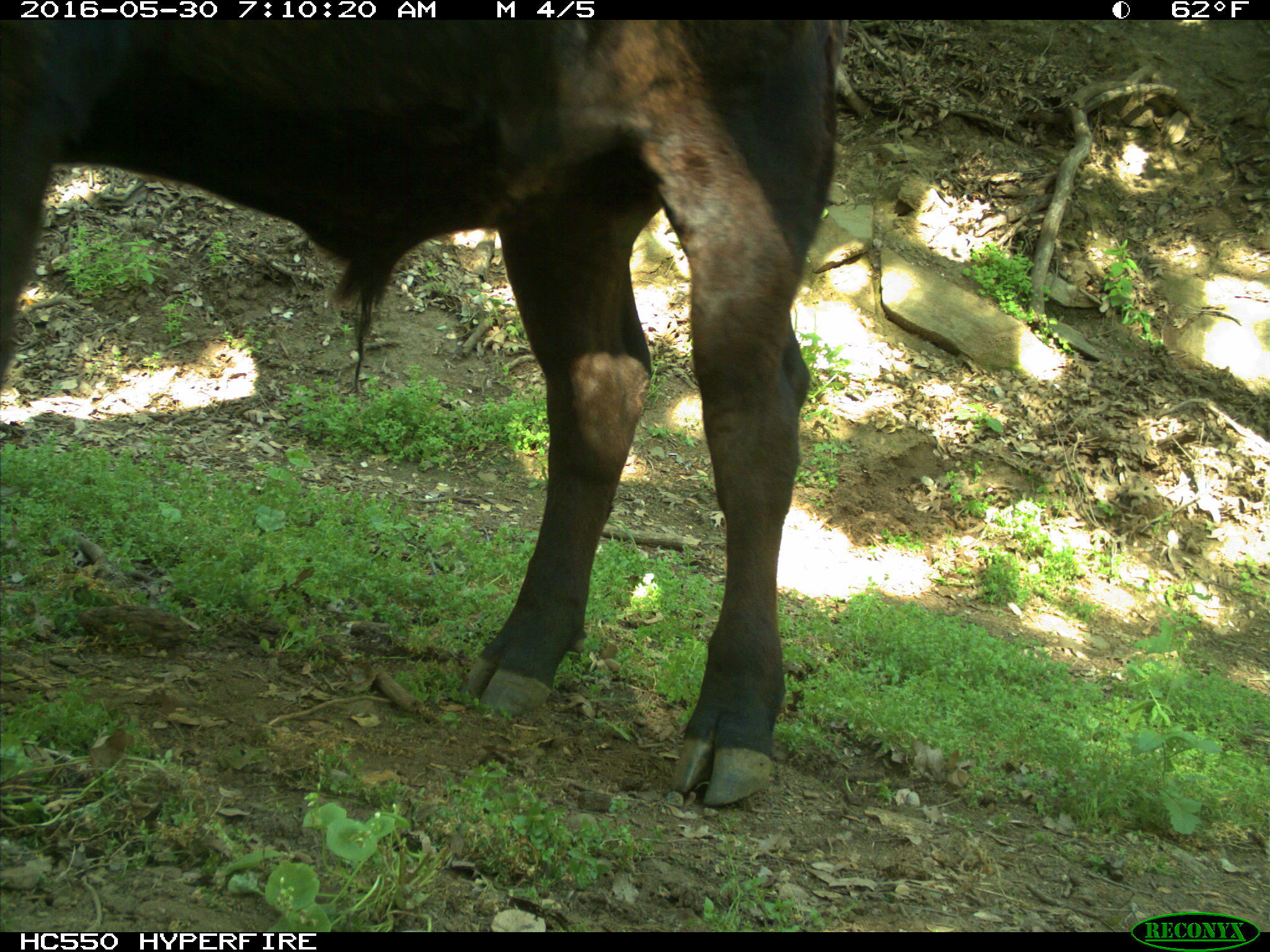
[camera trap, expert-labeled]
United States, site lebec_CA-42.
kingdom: Animalia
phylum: Chordata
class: Mammalia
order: Artiodactyla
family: Bovidae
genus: Bos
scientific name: Bos taurus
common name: domestic cow